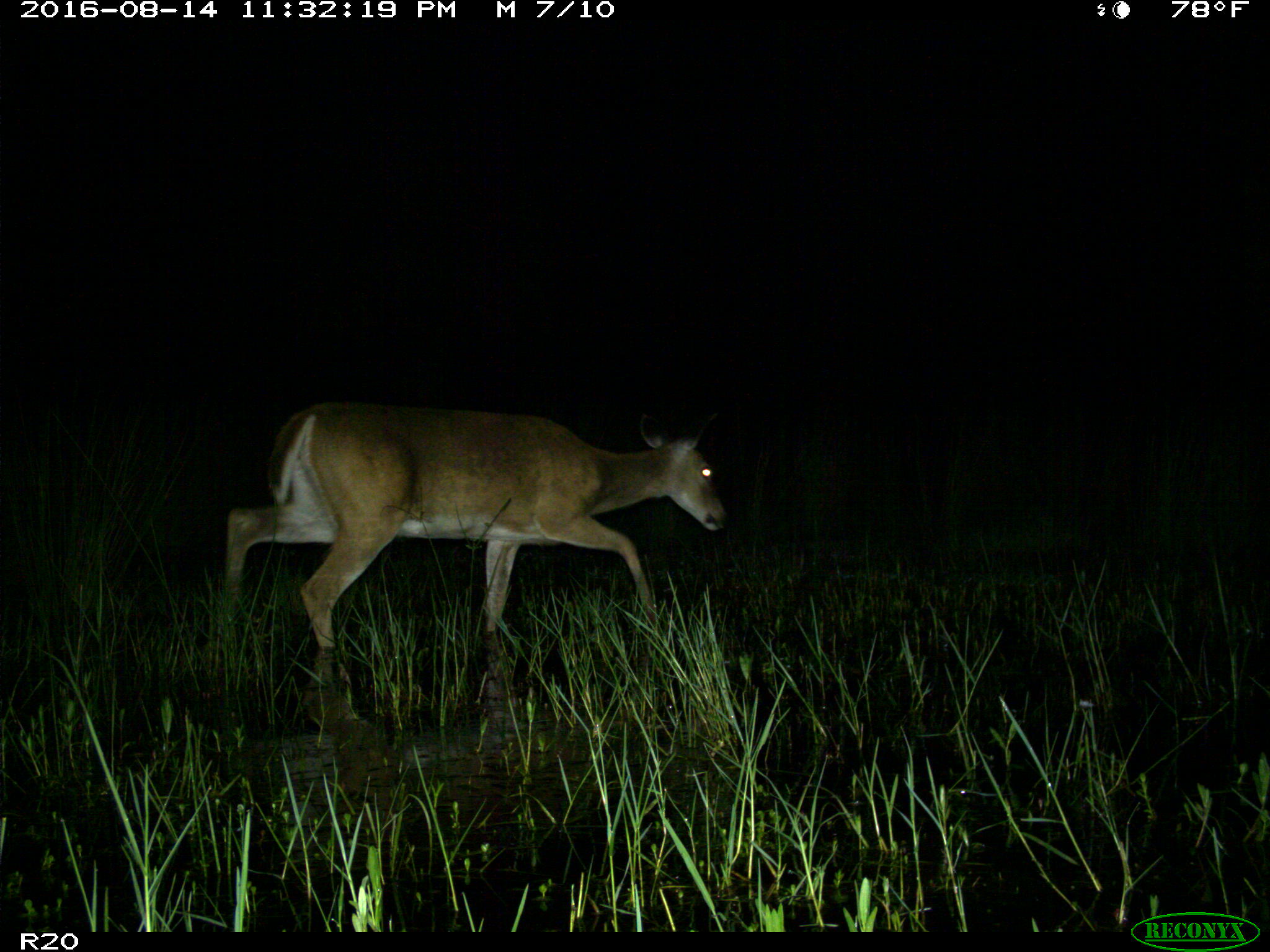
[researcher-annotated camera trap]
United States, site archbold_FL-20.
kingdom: Animalia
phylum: Chordata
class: Mammalia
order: Artiodactyla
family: Cervidae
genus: Odocoileus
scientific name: Odocoileus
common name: deer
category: unidentified deer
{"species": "unidentified deer (deer) (Odocoileus)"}